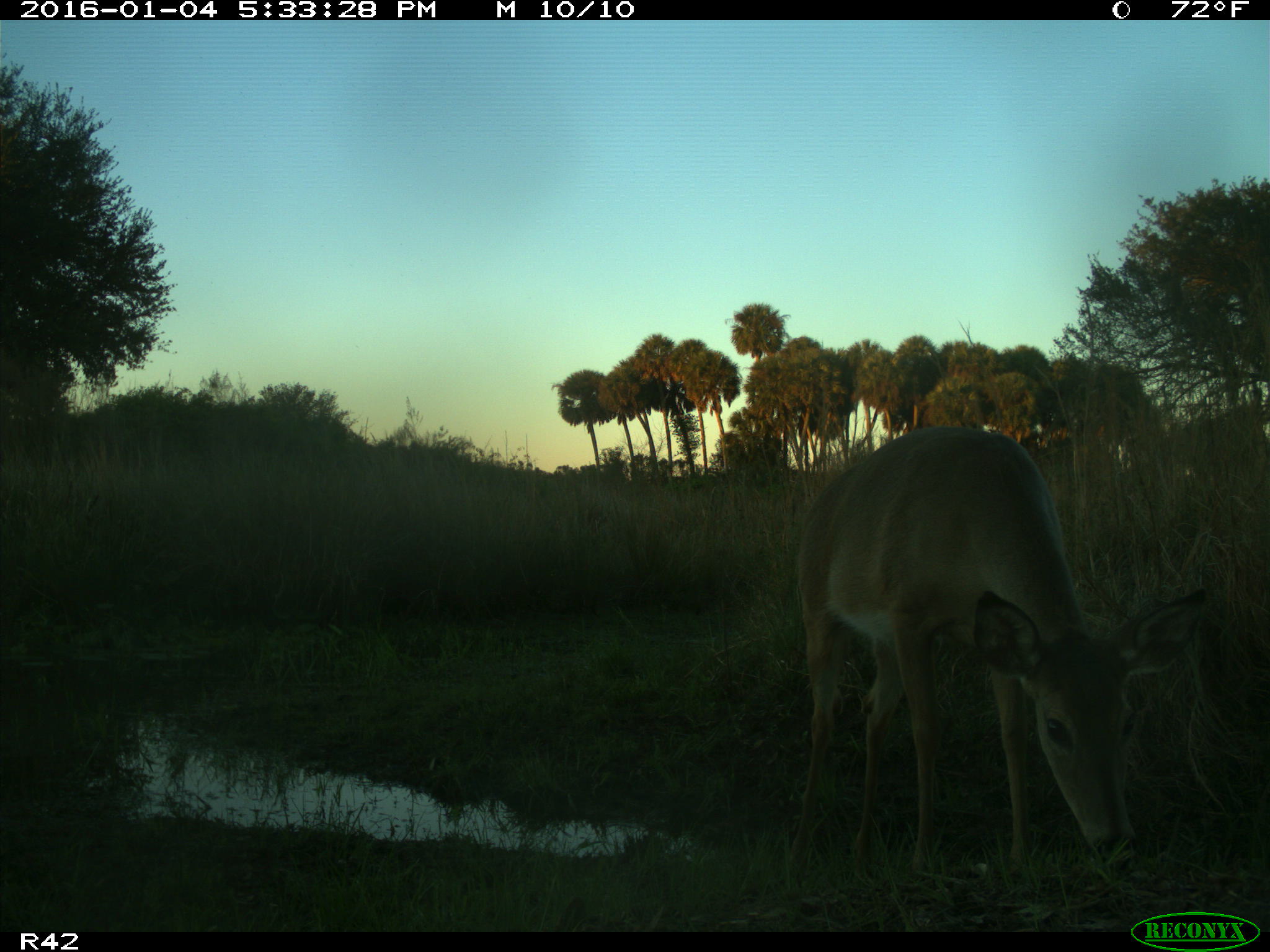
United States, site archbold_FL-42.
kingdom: Animalia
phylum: Chordata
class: Mammalia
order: Artiodactyla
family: Cervidae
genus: Odocoileus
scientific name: Odocoileus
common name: deer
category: unidentified deer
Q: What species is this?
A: Unidentified deer (deer) (Odocoileus).